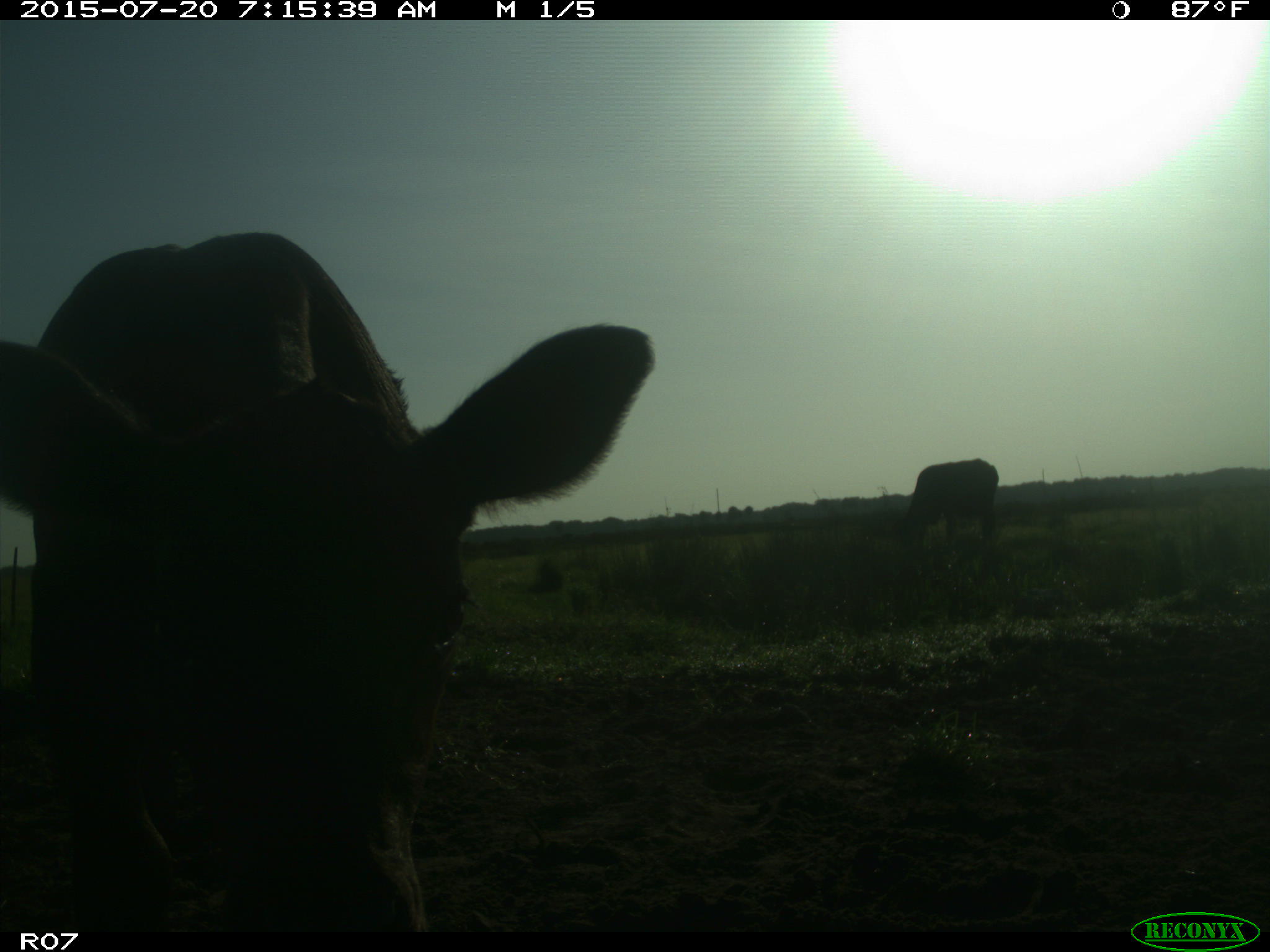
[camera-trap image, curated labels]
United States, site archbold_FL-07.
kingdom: Animalia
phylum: Chordata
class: Mammalia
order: Artiodactyla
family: Bovidae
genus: Bos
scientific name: Bos taurus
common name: domestic cow